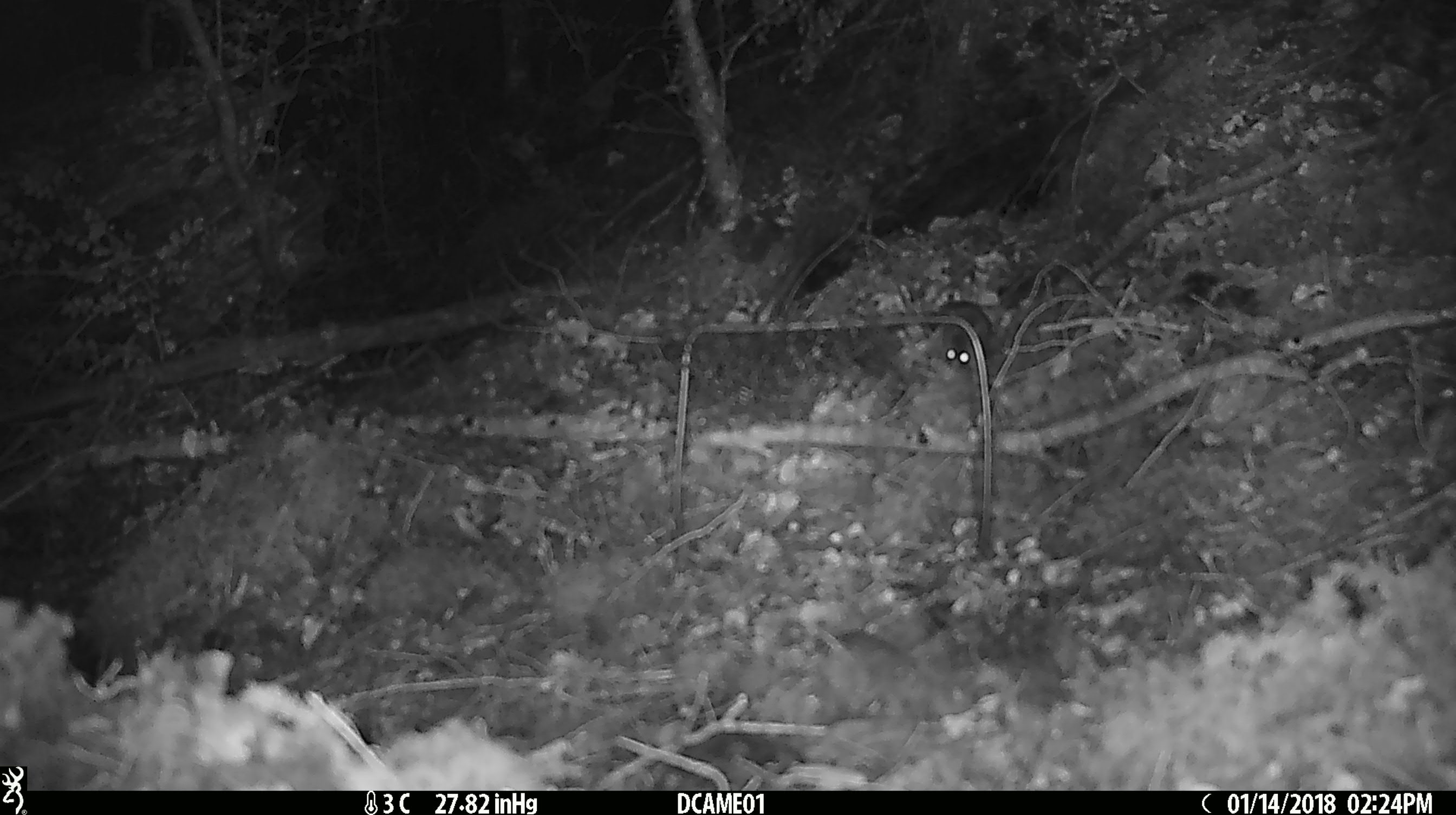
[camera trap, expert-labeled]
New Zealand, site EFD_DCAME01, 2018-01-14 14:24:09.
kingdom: Animalia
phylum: Chordata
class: Mammalia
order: Rodentia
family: Muridae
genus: Mus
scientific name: Mus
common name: mouse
Mouse (Mus).